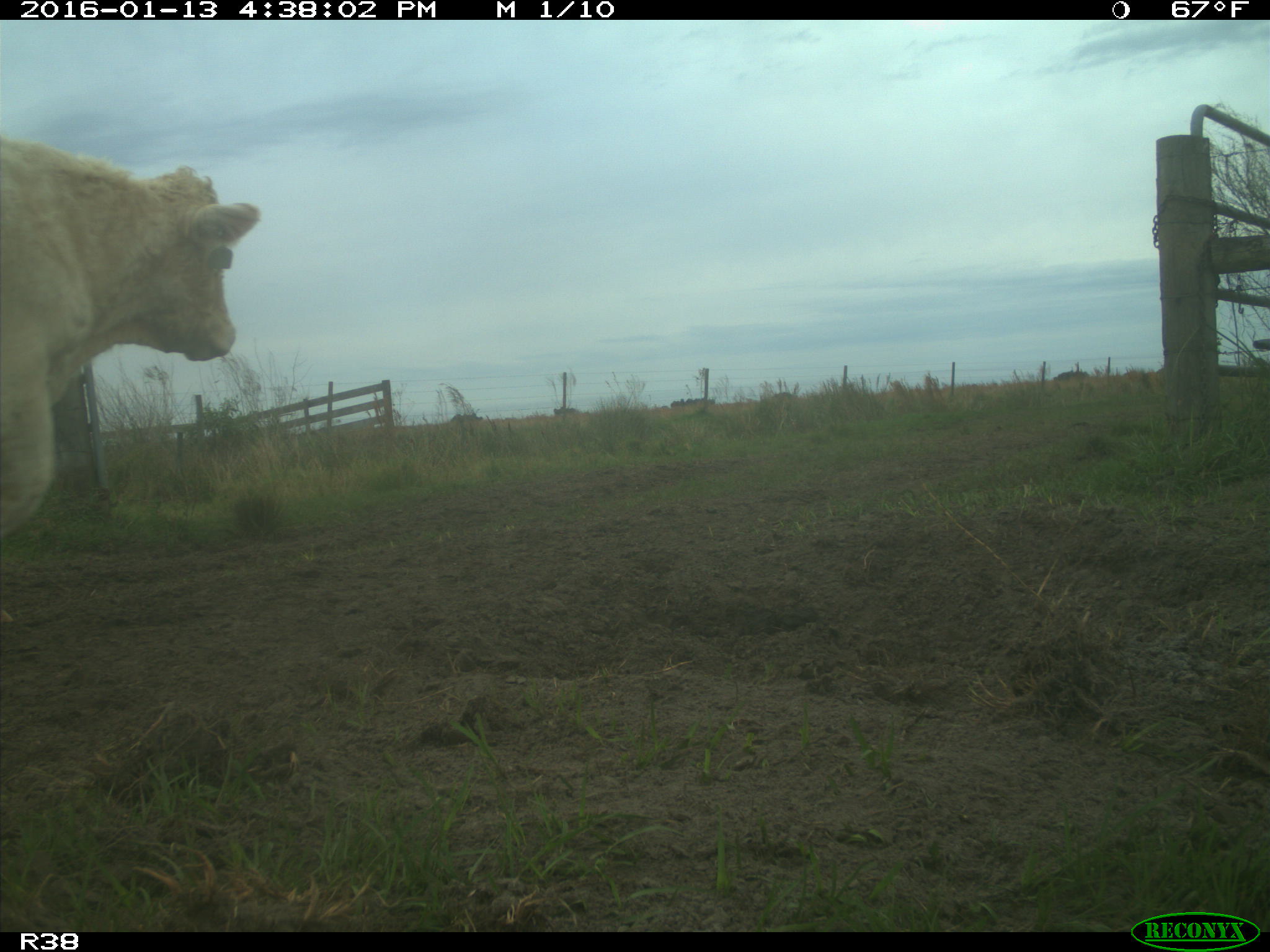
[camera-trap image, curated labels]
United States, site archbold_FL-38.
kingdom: Animalia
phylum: Chordata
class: Mammalia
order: Artiodactyla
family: Bovidae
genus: Bos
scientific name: Bos taurus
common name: domestic cow